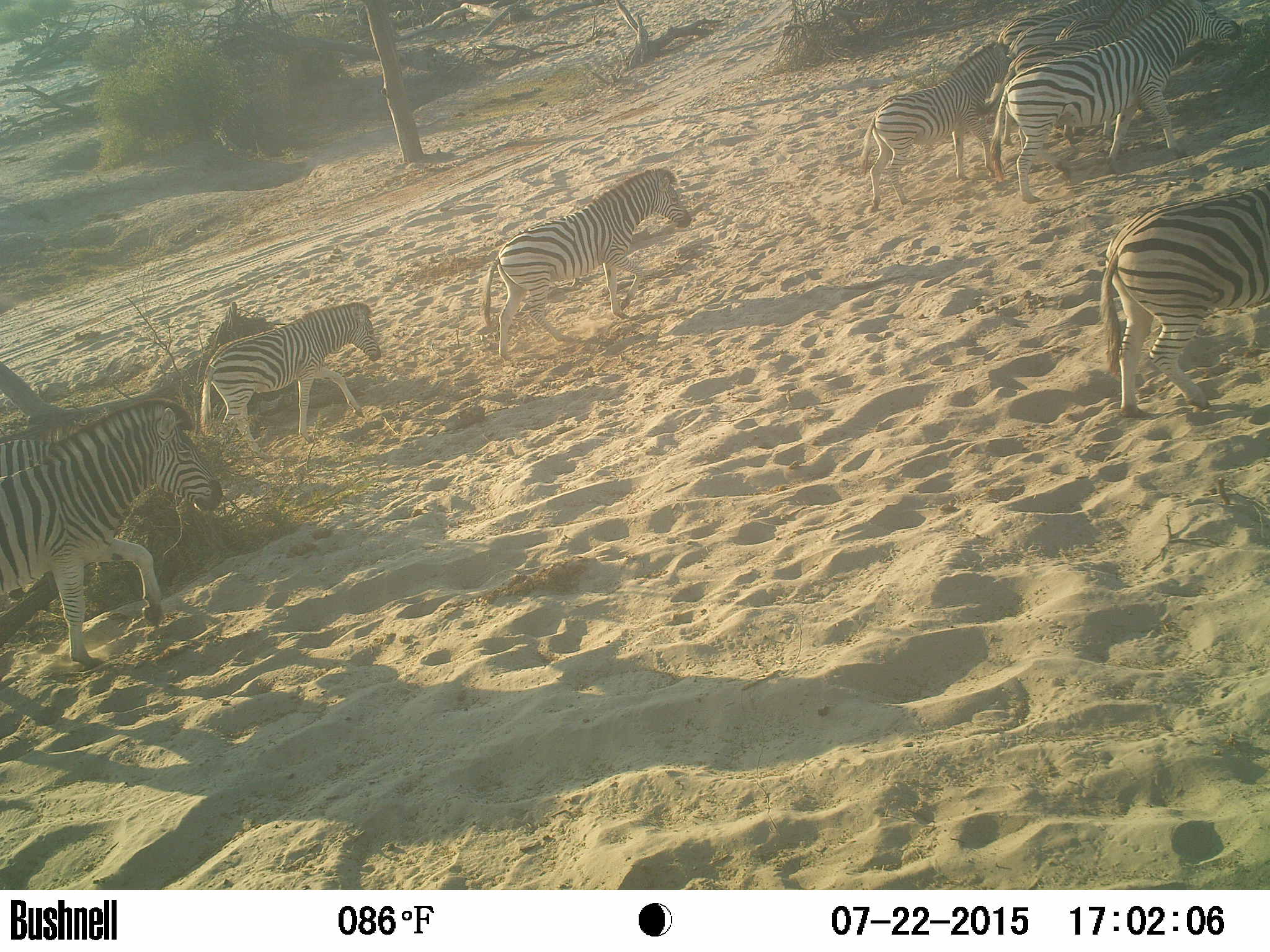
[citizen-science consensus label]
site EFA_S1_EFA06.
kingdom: Animalia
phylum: Chordata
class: Mammalia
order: Perissodactyla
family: Equidae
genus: Equus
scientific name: Equus quagga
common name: plains zebra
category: zebraplains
Zebraplains (plains zebra) (Equus quagga), count 7. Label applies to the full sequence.